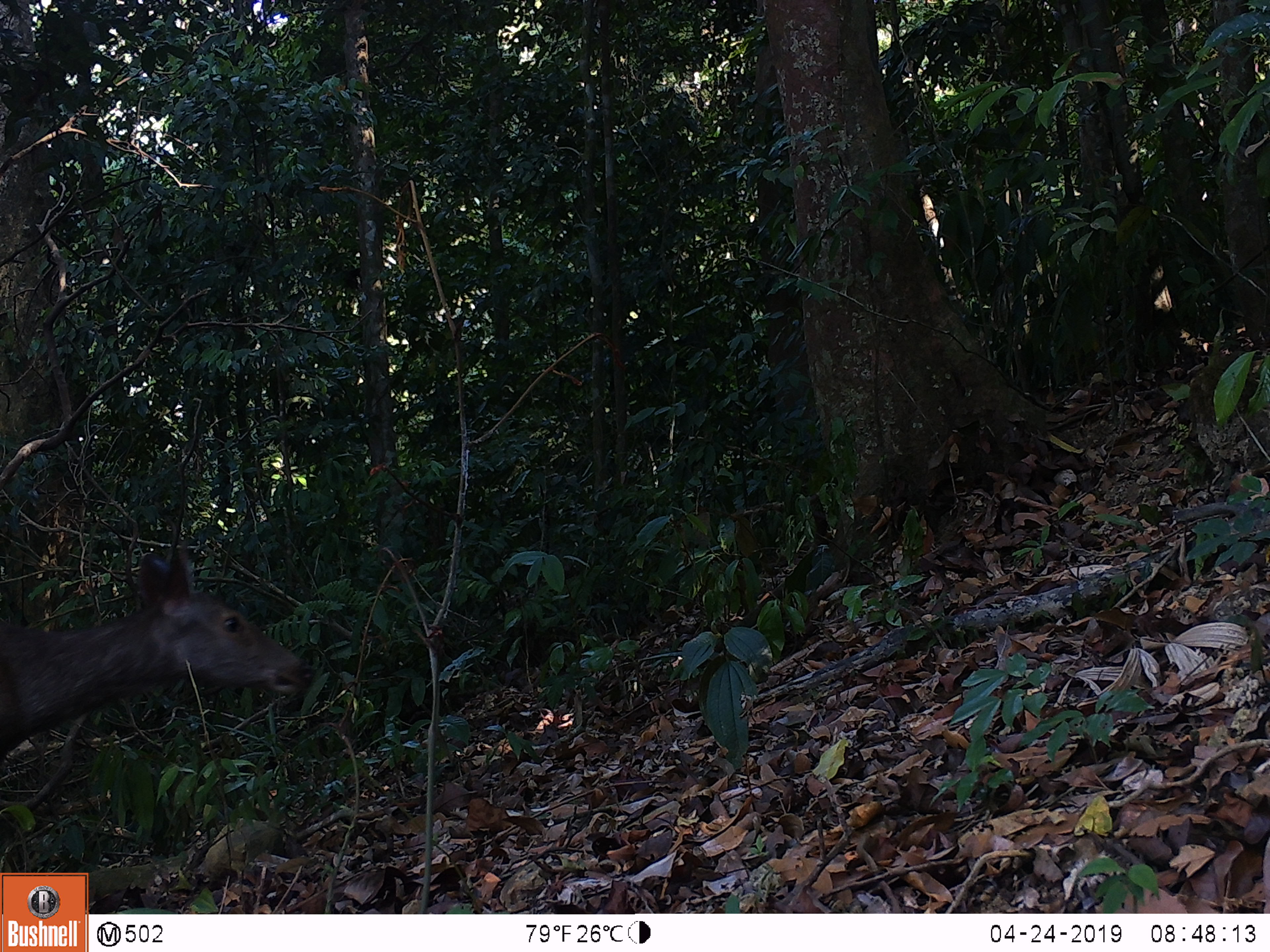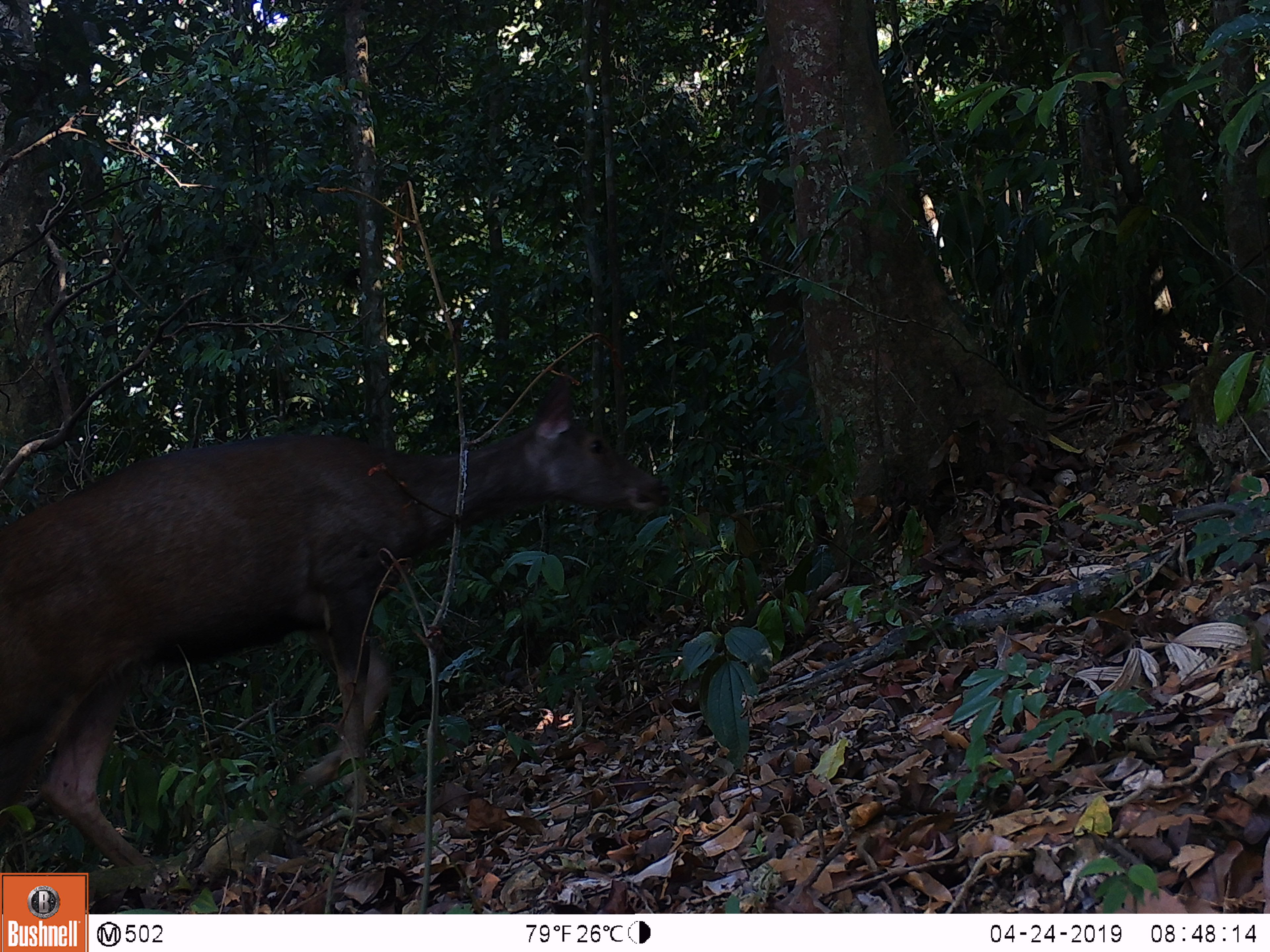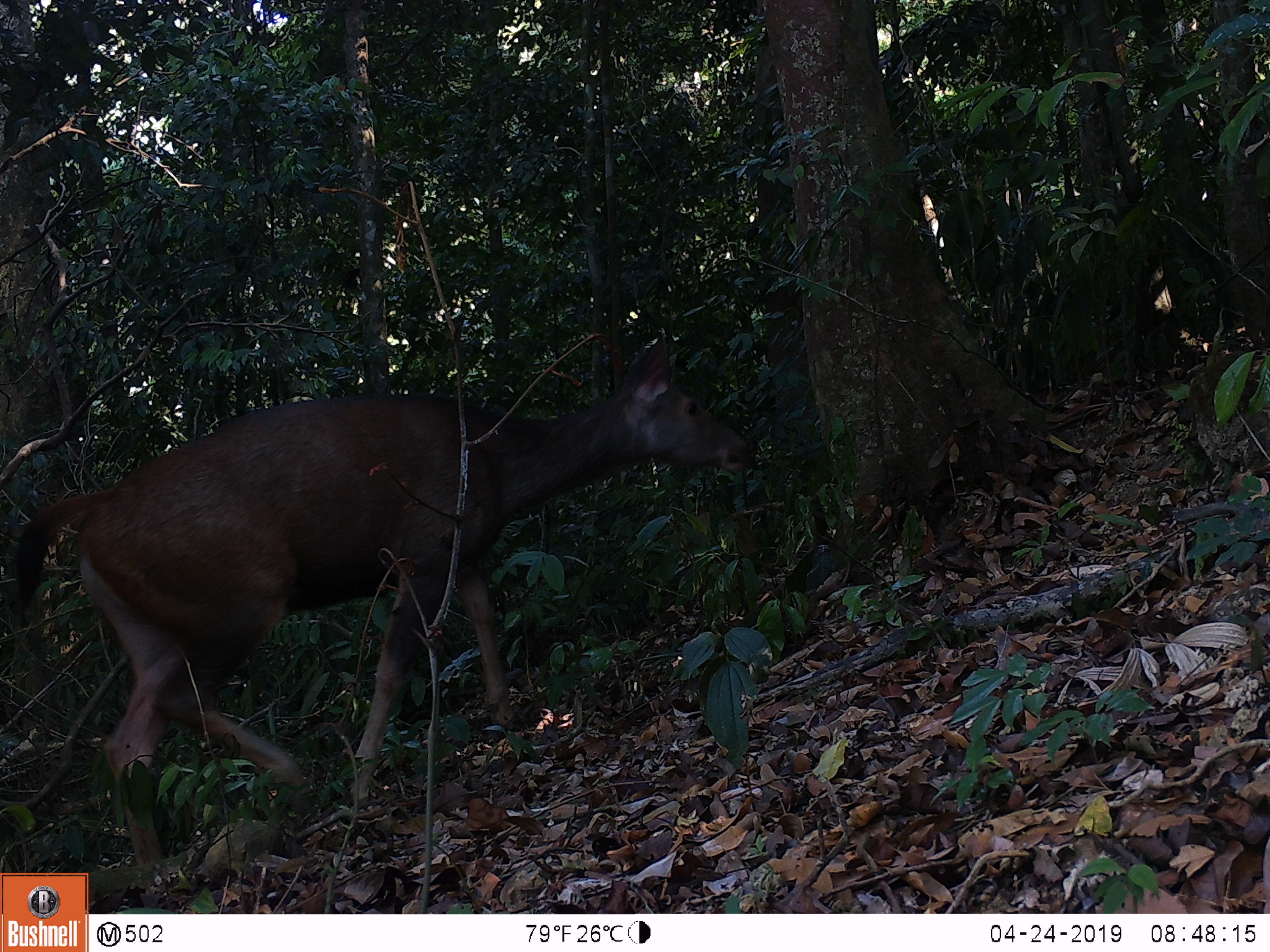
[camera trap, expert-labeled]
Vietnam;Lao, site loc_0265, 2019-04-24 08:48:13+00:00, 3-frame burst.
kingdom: Animalia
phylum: Chordata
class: Mammalia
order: Artiodactyla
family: Cervidae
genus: Rusa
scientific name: Rusa unicolor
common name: sambar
Sambar (Rusa unicolor). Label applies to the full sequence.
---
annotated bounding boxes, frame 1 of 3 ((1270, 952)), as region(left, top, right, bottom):
sambar: region(0, 543, 311, 754)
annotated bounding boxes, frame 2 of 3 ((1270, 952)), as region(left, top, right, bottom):
sambar: region(0, 372, 671, 914)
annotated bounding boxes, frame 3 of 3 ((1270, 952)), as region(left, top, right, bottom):
sambar: region(14, 332, 755, 894)